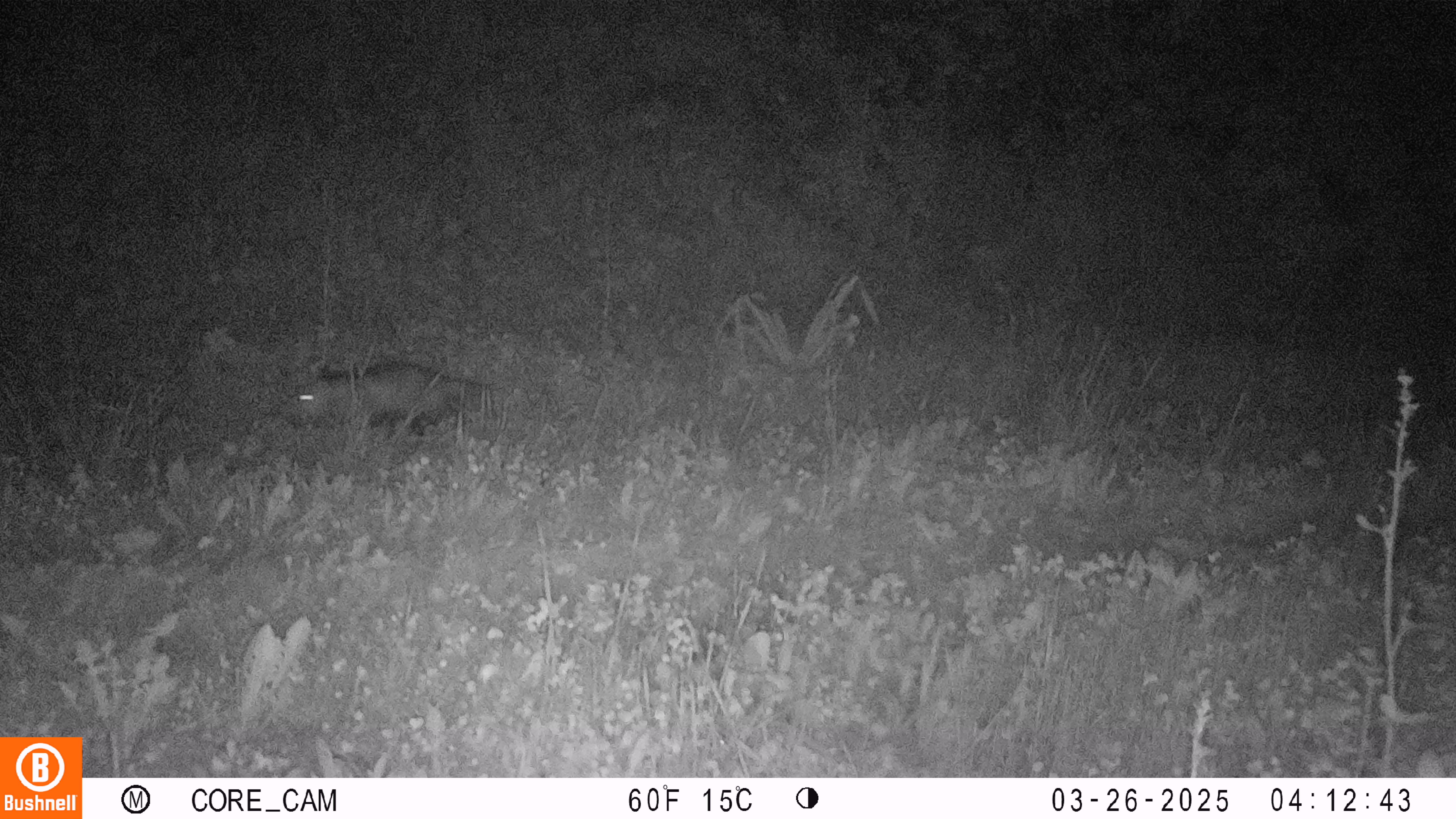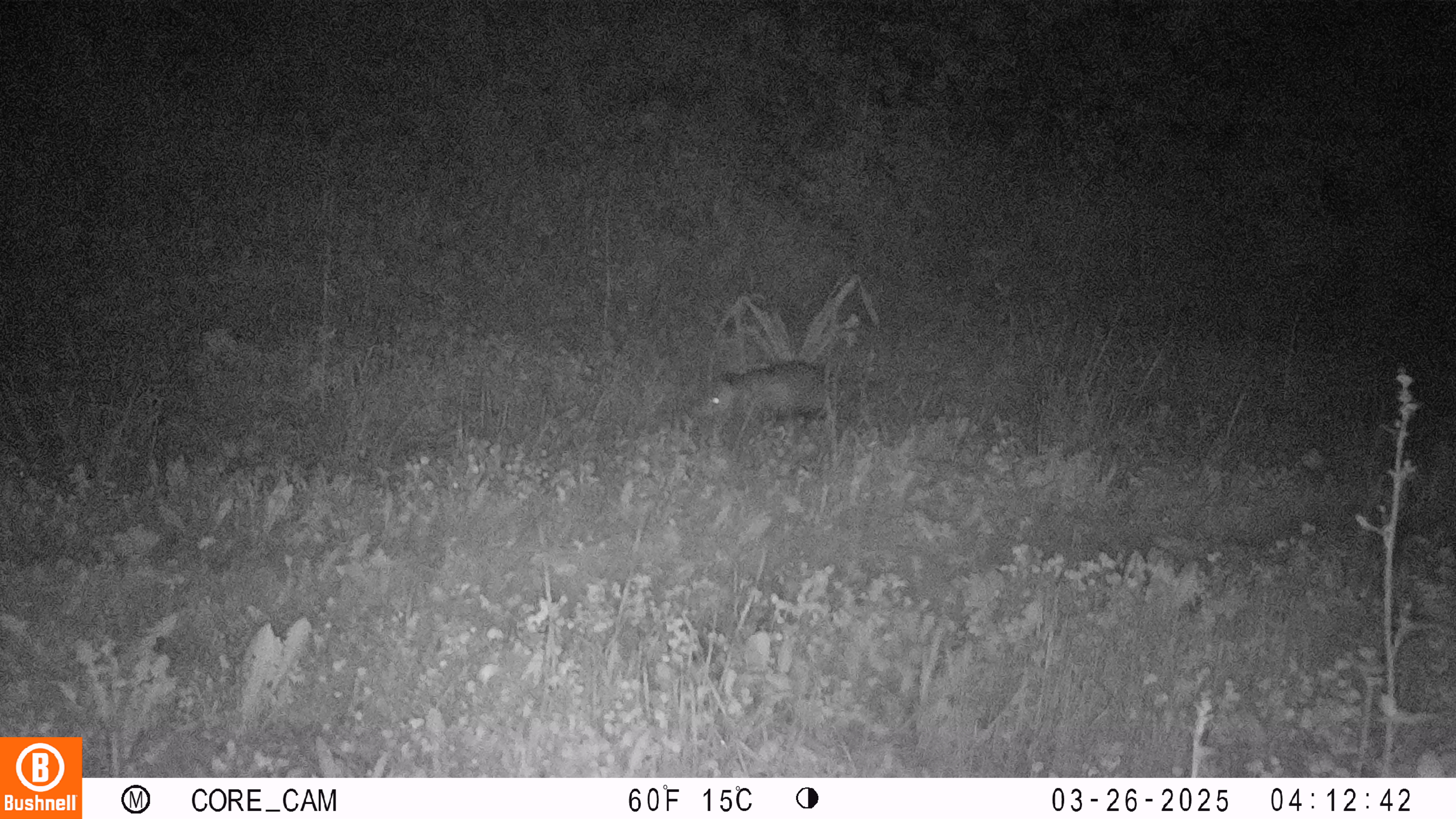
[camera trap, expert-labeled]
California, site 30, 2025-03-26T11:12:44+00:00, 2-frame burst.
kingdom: Animalia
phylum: Chordata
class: Mammalia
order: Didelphimorphia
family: Didelphidae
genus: Didelphis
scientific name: Didelphis virginiana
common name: virginia opossum